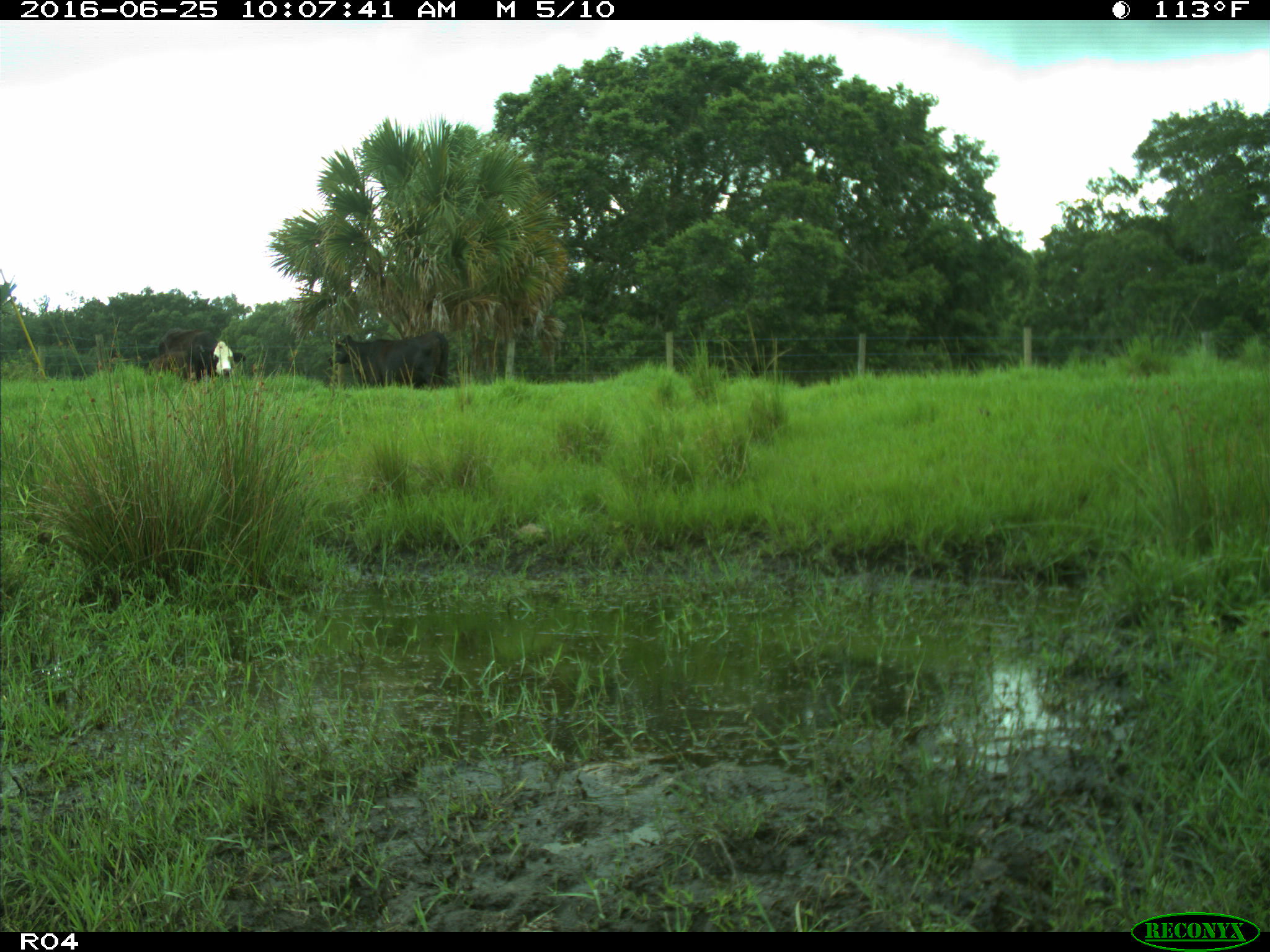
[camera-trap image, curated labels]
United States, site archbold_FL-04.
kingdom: Animalia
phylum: Chordata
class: Mammalia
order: Artiodactyla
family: Bovidae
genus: Bos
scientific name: Bos taurus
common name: domestic cow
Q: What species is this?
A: Bos taurus (domestic cow).